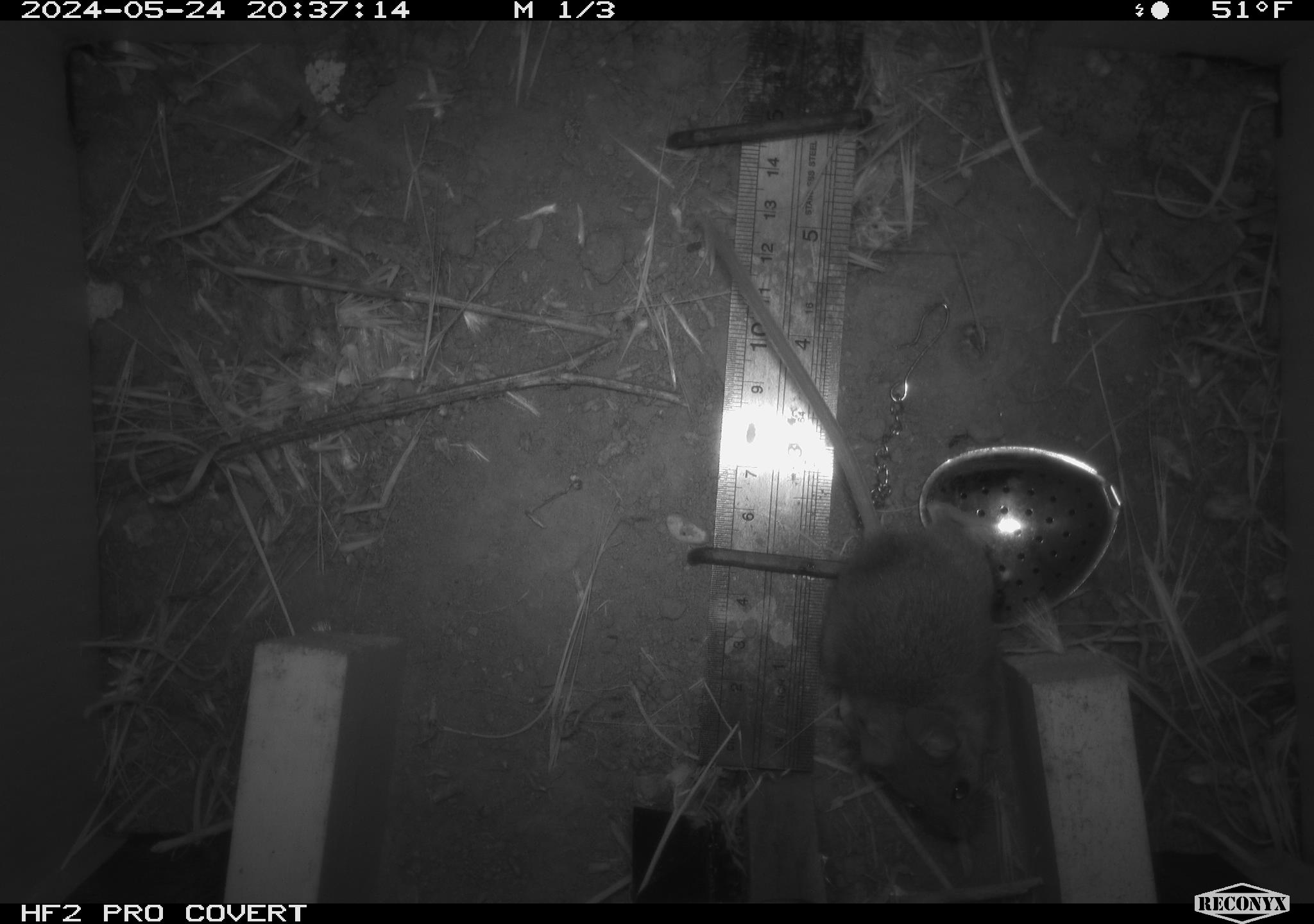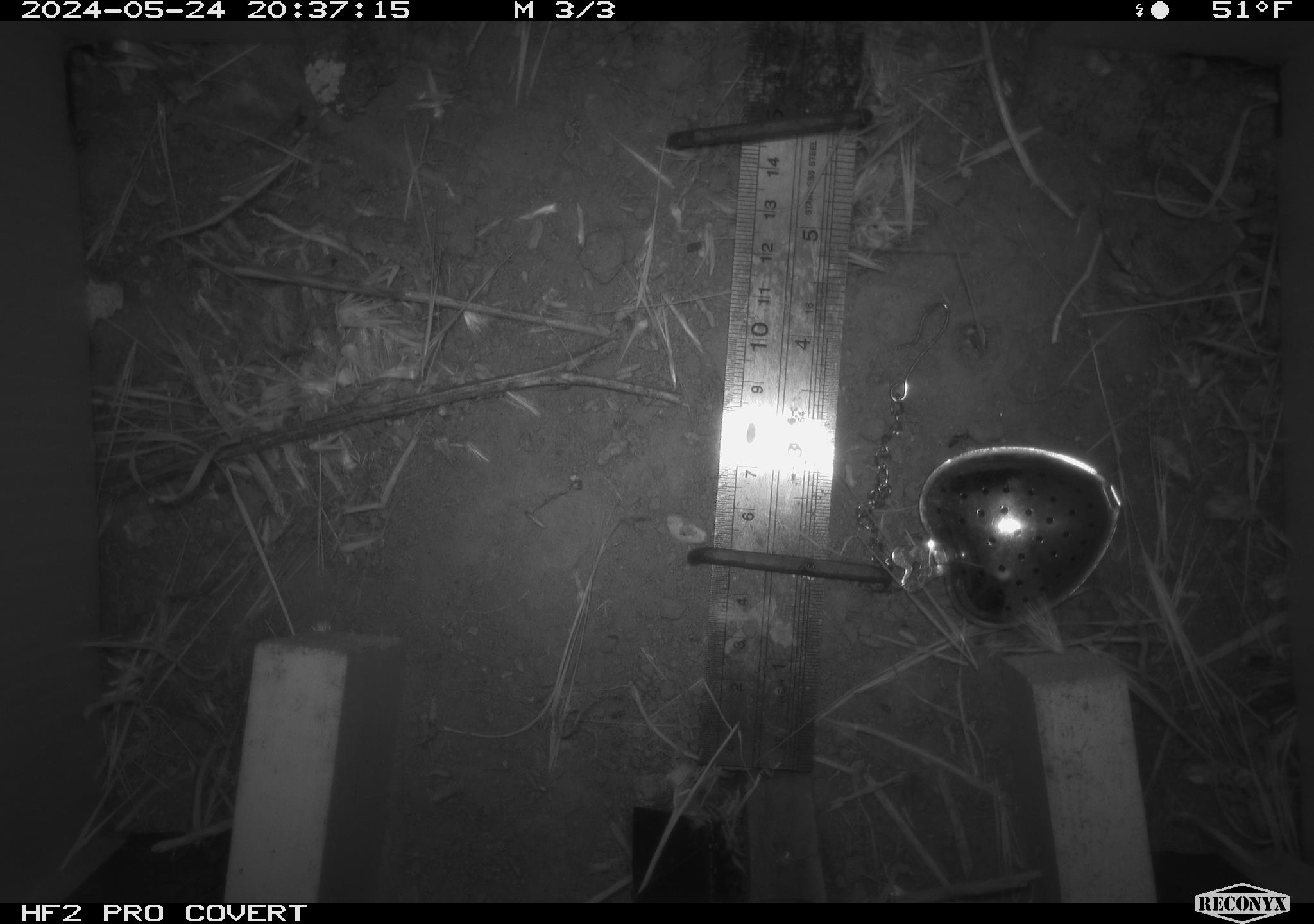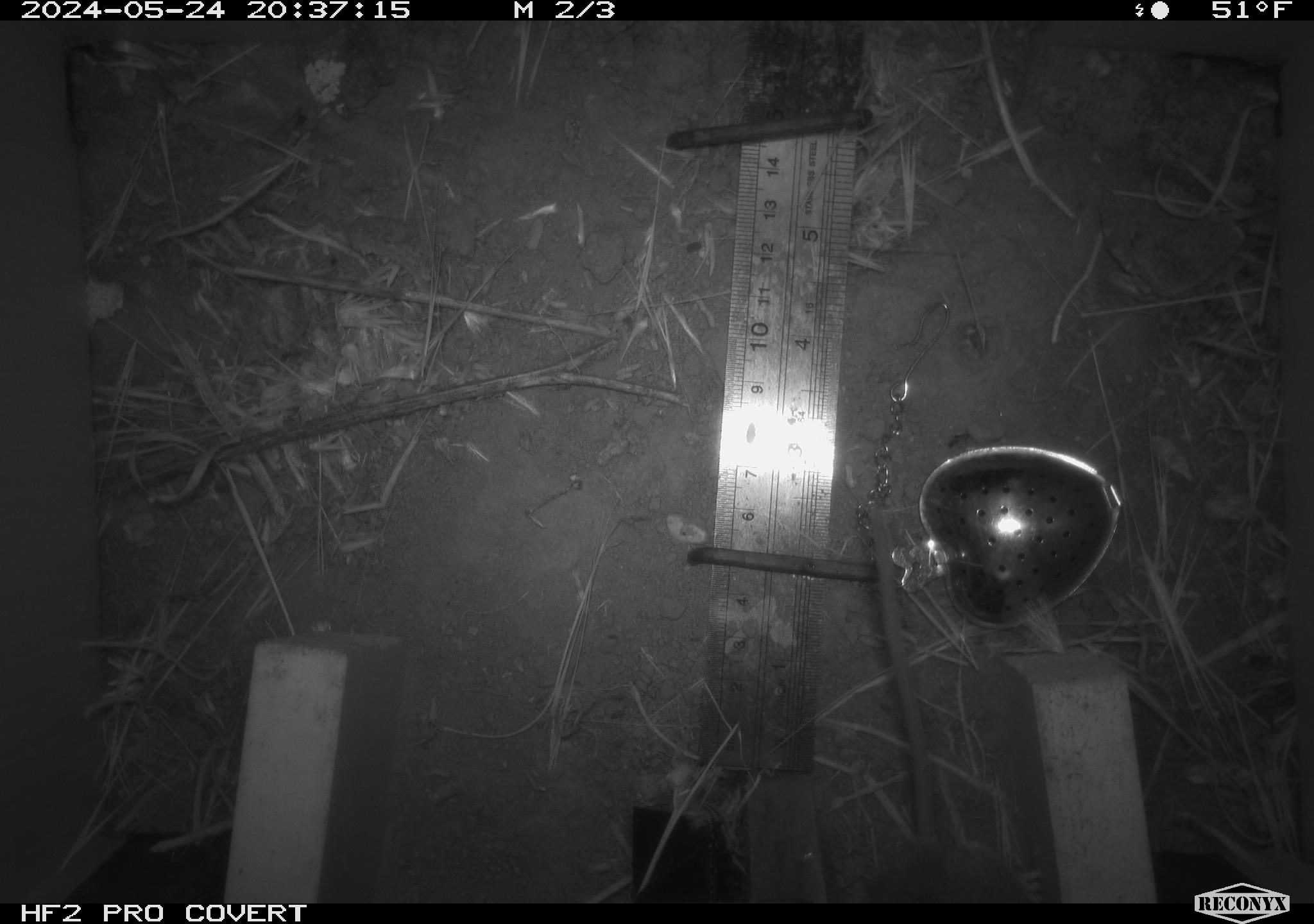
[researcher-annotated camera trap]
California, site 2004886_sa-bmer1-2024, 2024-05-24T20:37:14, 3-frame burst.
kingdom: Animalia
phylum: Chordata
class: Mammalia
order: Rodentia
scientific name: Rodentia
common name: mouse species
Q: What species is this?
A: Mouse species (Rodentia).